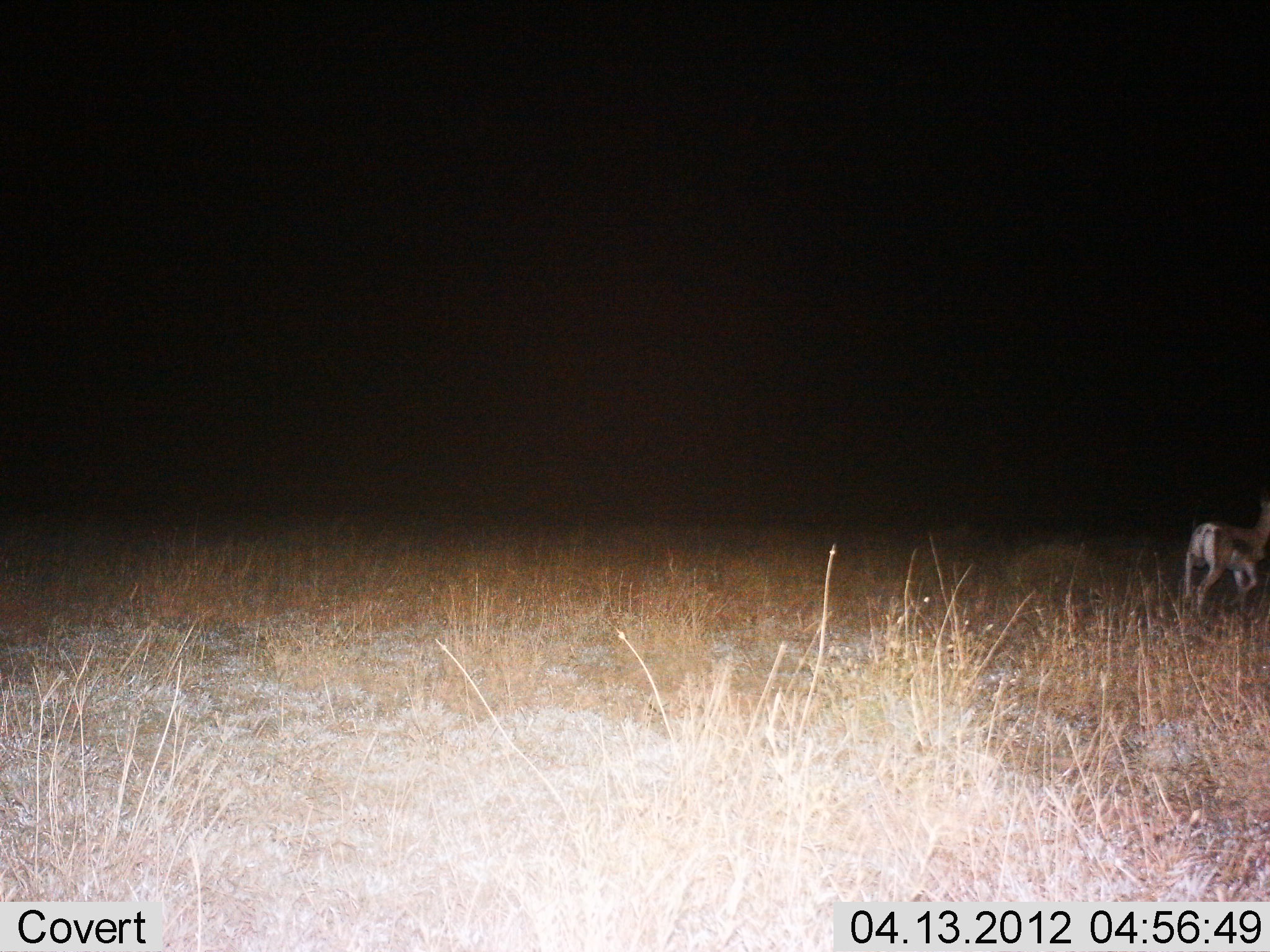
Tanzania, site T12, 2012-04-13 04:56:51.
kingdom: Animalia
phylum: Chordata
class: Mammalia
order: Artiodactyla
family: Bovidae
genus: Nanger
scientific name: Nanger granti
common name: grant's gazelle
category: gazellegrants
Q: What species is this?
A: Gazellegrants (grant's gazelle) (Nanger granti).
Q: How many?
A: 1.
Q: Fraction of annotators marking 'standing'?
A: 15%.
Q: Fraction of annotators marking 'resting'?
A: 0%.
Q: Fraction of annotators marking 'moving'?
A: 92%.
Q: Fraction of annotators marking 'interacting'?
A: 0%.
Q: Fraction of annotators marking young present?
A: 0%.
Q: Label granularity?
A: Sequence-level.